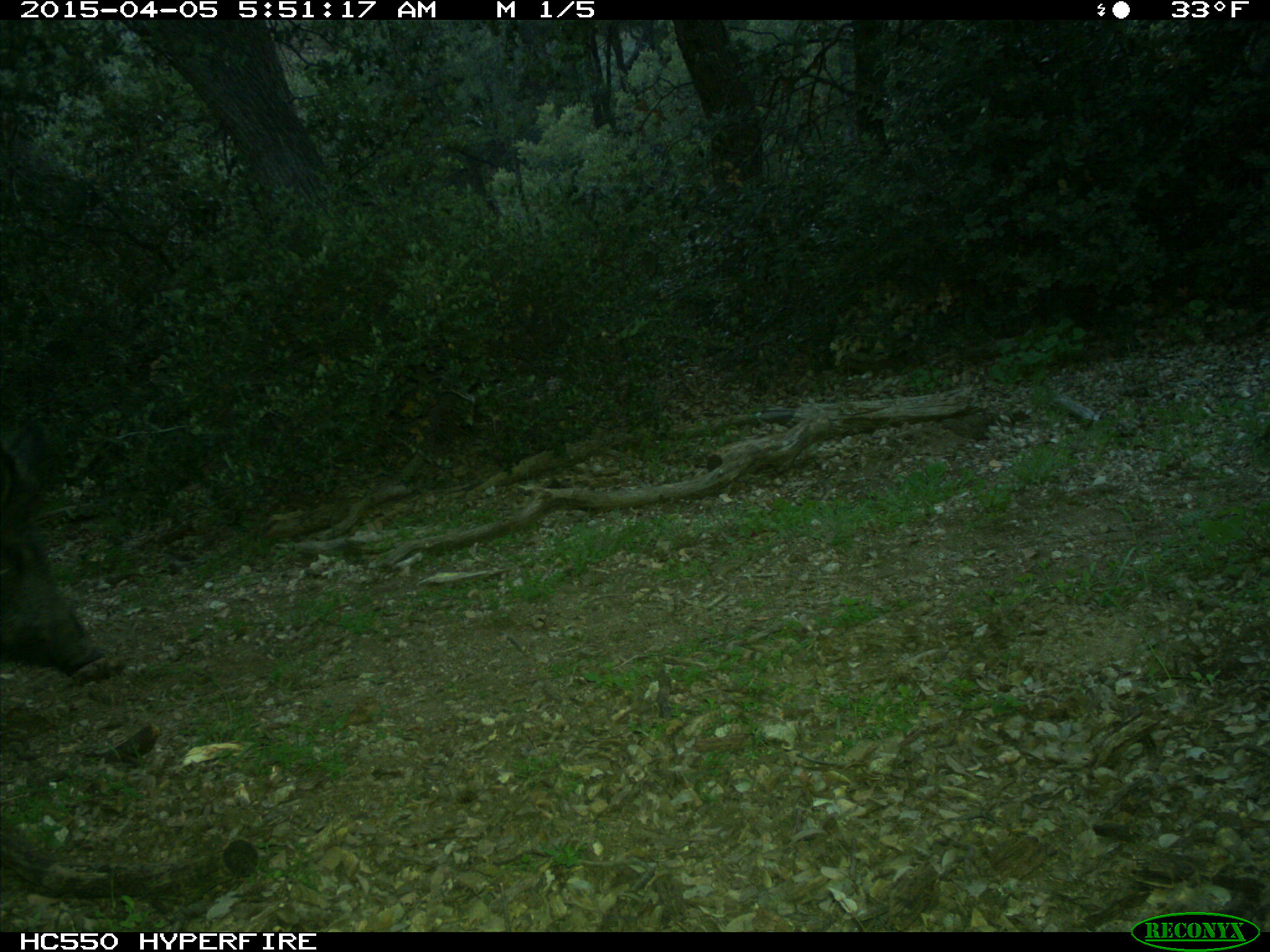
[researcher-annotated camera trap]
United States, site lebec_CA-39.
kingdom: Animalia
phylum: Chordata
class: Mammalia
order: Artiodactyla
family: Suidae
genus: Sus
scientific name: Sus scrofa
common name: wild boar